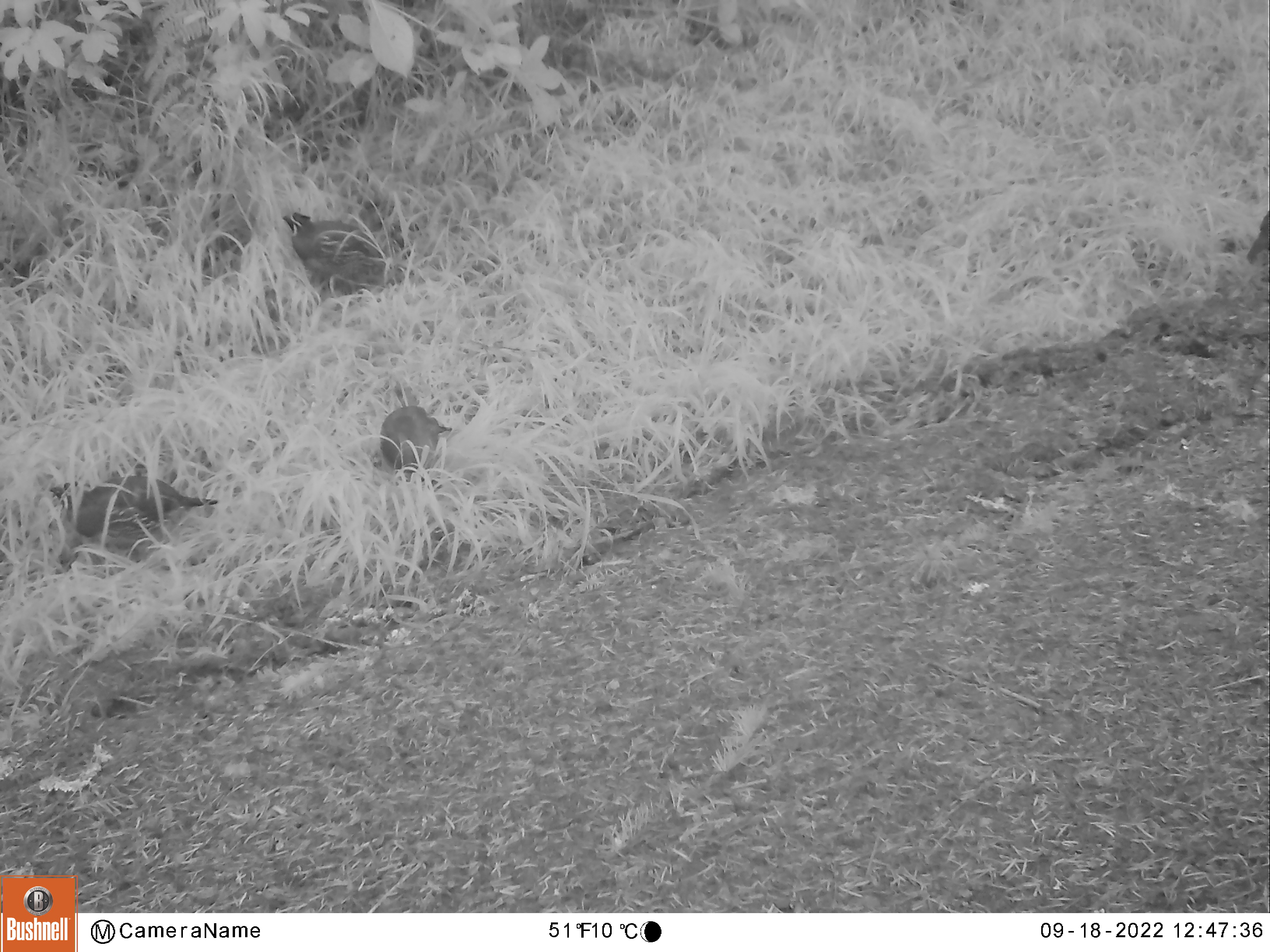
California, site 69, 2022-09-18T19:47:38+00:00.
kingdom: Animalia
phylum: Chordata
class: Aves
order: Galliformes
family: Odontophoridae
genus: Callipepla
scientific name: Callipepla californica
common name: california quail